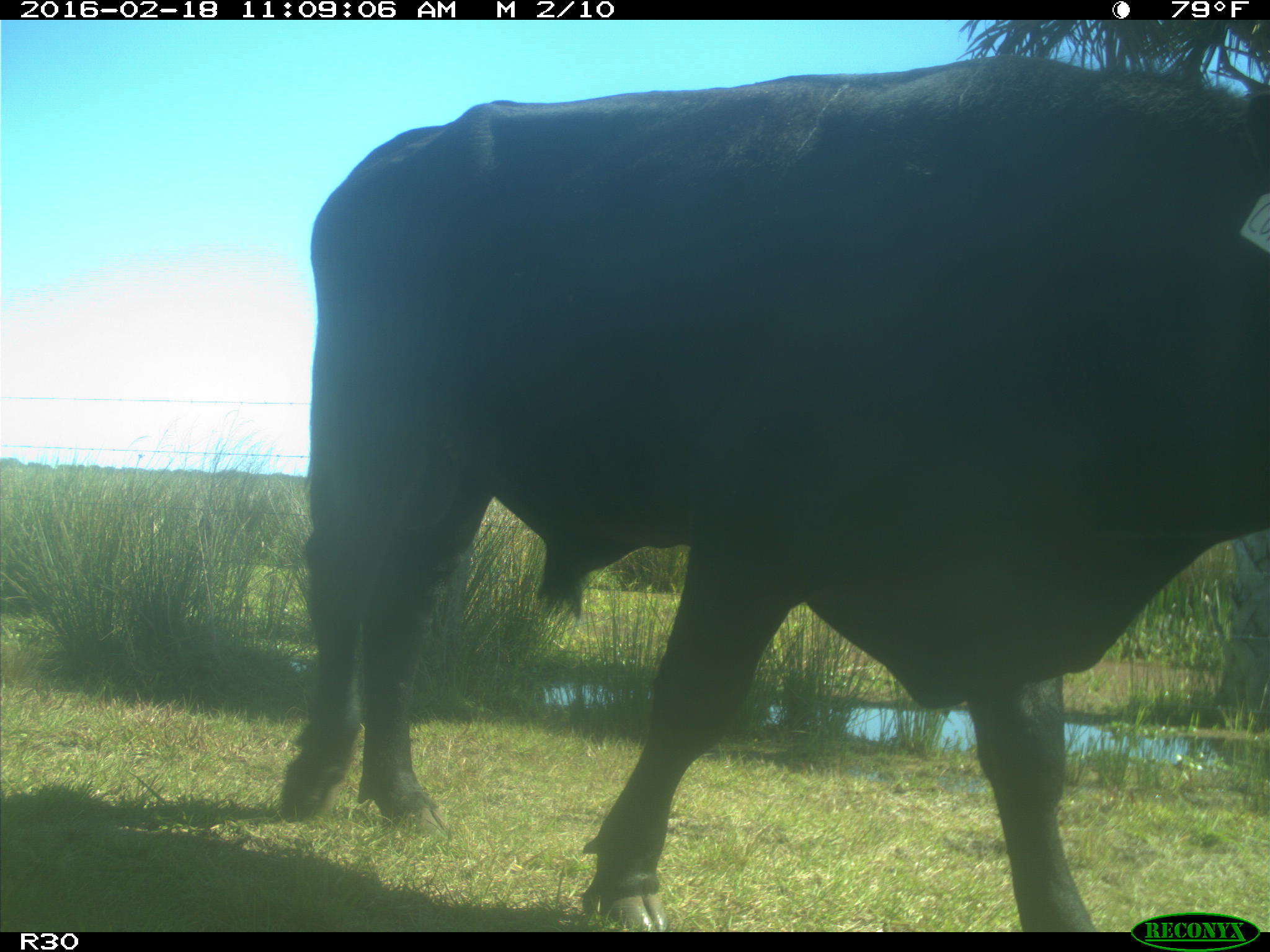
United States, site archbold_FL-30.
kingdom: Animalia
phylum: Chordata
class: Mammalia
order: Artiodactyla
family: Bovidae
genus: Bos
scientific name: Bos taurus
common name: domestic cow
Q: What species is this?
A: Bos taurus (domestic cow).